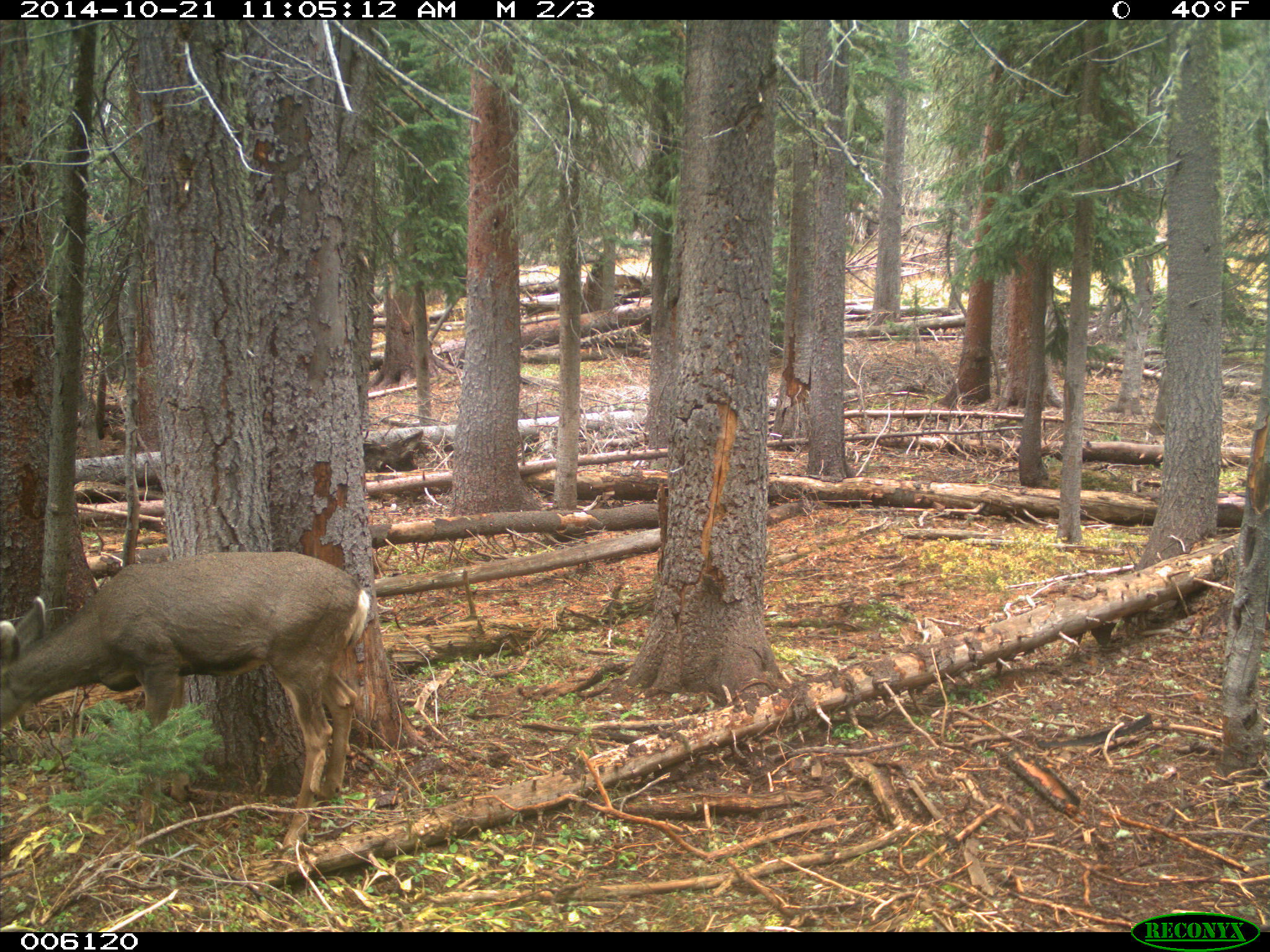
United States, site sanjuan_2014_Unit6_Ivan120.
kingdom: Animalia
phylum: Chordata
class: Mammalia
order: Artiodactyla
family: Cervidae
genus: Odocoileus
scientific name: Odocoileus hemionus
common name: mule deer